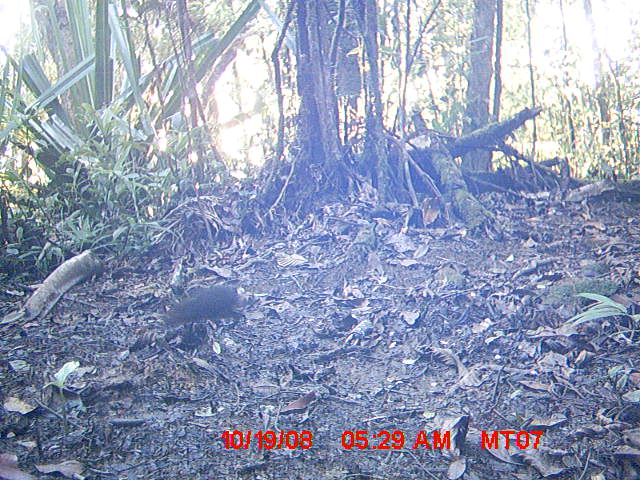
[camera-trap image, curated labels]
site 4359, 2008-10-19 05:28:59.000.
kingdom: Animalia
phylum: Chordata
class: Mammalia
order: Rodentia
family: Muridae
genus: Rattus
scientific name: Rattus rattus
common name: black rat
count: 1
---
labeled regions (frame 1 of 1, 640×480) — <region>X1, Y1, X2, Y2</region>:
rattus rattus: <region>166, 286, 245, 323</region>